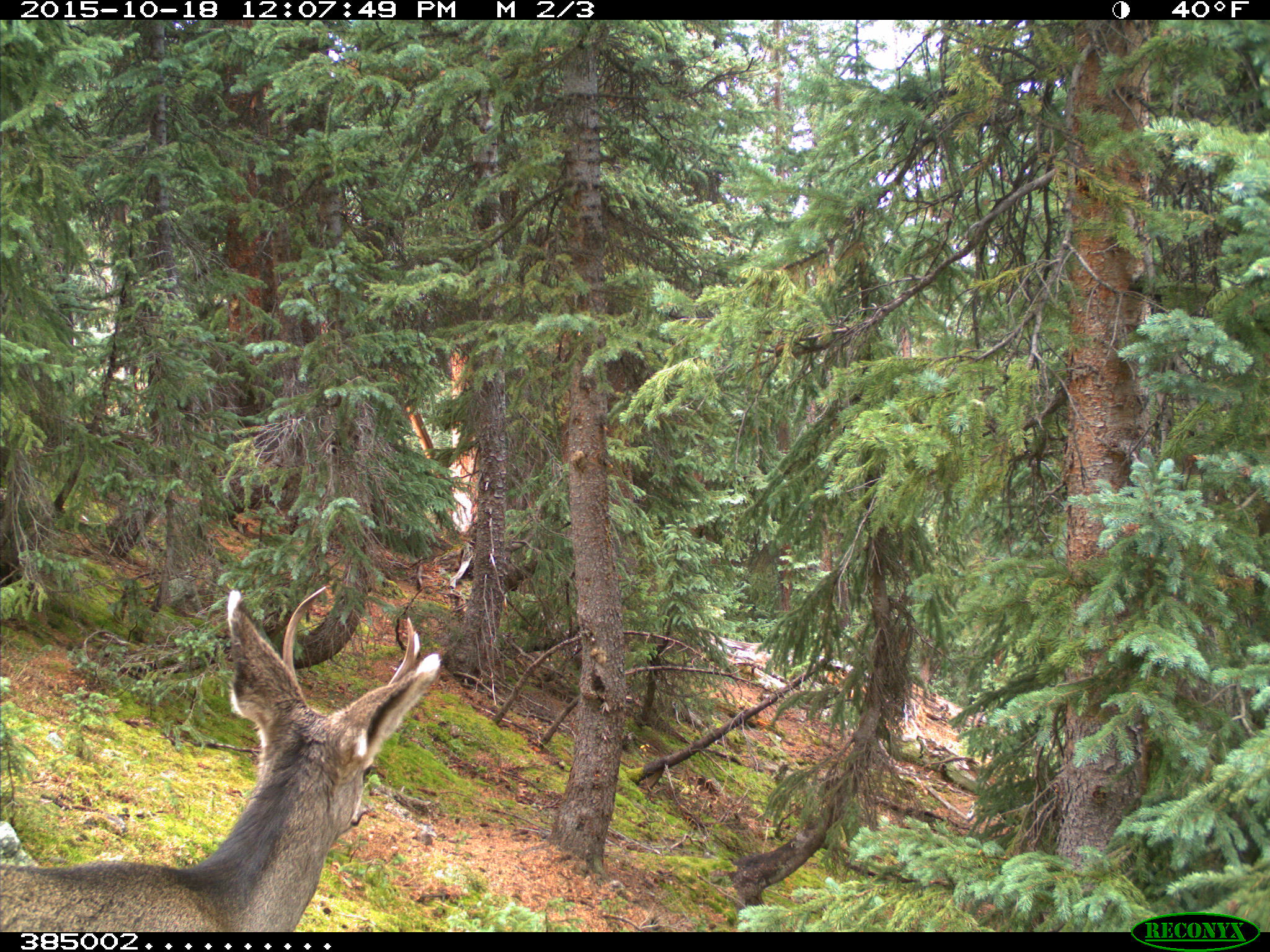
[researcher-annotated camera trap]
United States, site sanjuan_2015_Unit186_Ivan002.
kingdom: Animalia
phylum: Chordata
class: Mammalia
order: Artiodactyla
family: Cervidae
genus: Odocoileus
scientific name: Odocoileus hemionus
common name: mule deer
Odocoileus hemionus (mule deer).